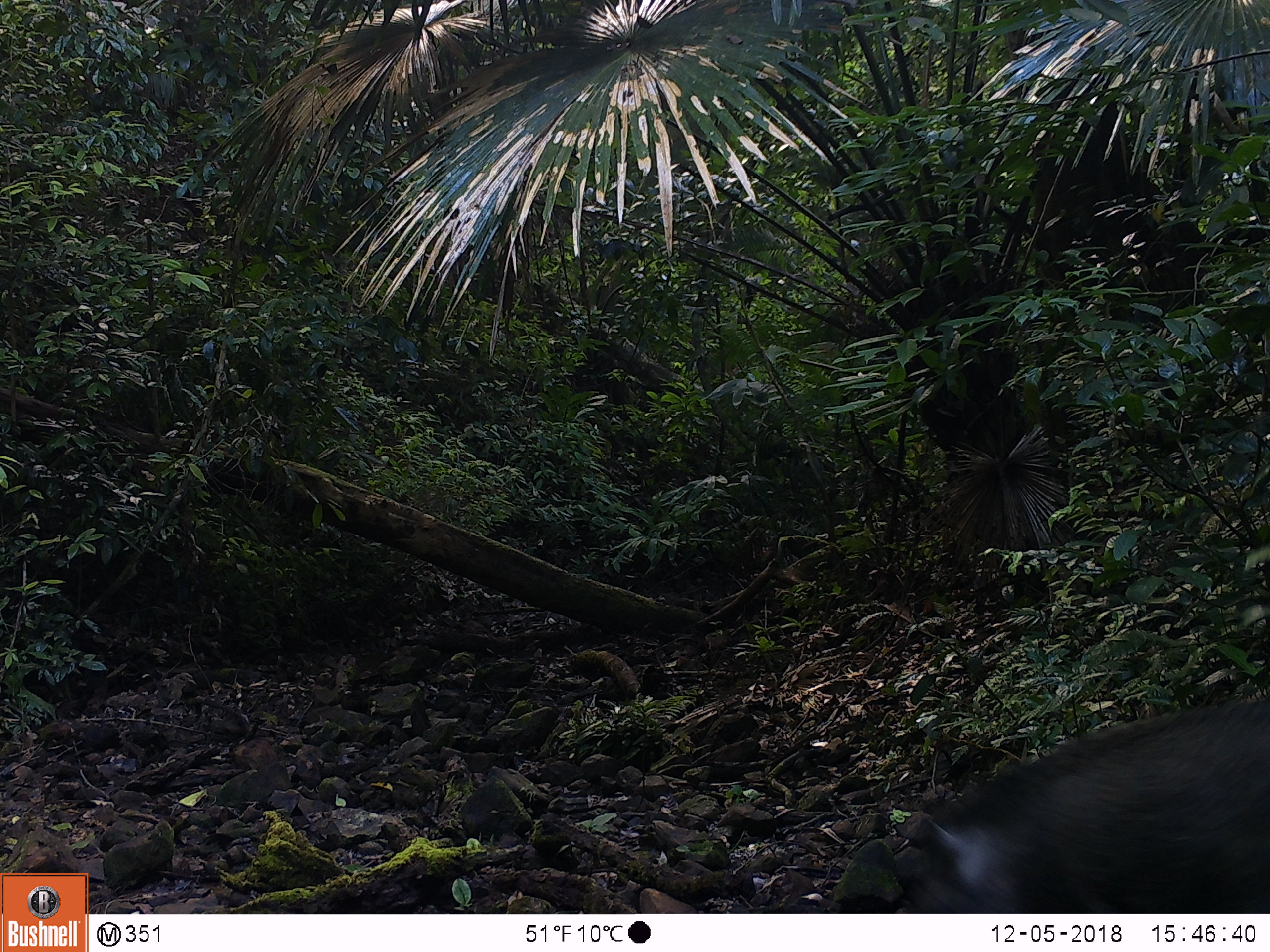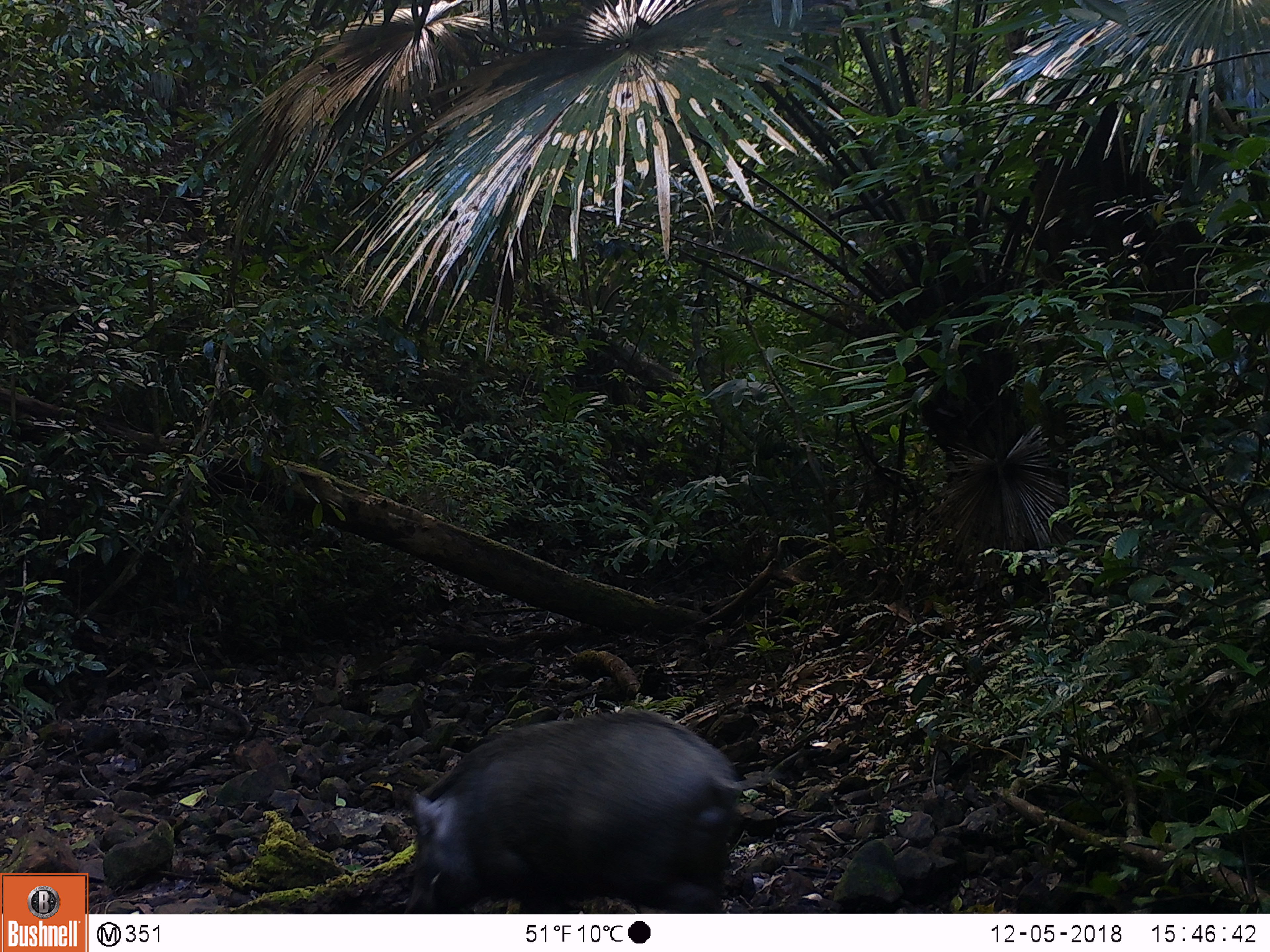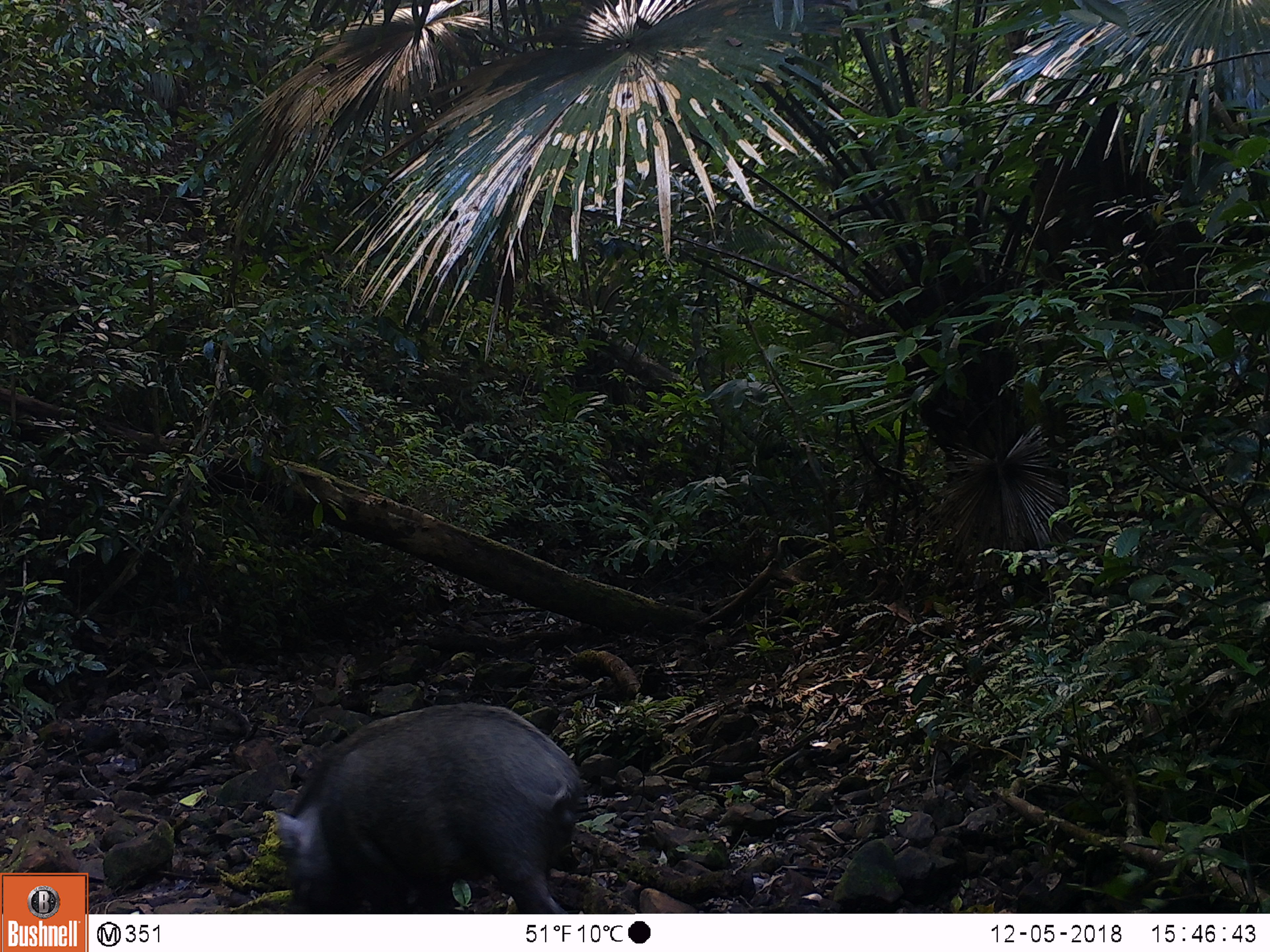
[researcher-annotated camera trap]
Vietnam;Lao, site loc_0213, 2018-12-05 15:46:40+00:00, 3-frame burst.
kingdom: Animalia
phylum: Chordata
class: Mammalia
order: Artiodactyla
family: Suidae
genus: Sus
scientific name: Sus scrofa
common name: eurasian wild pig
Eurasian wild pig (Sus scrofa). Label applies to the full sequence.